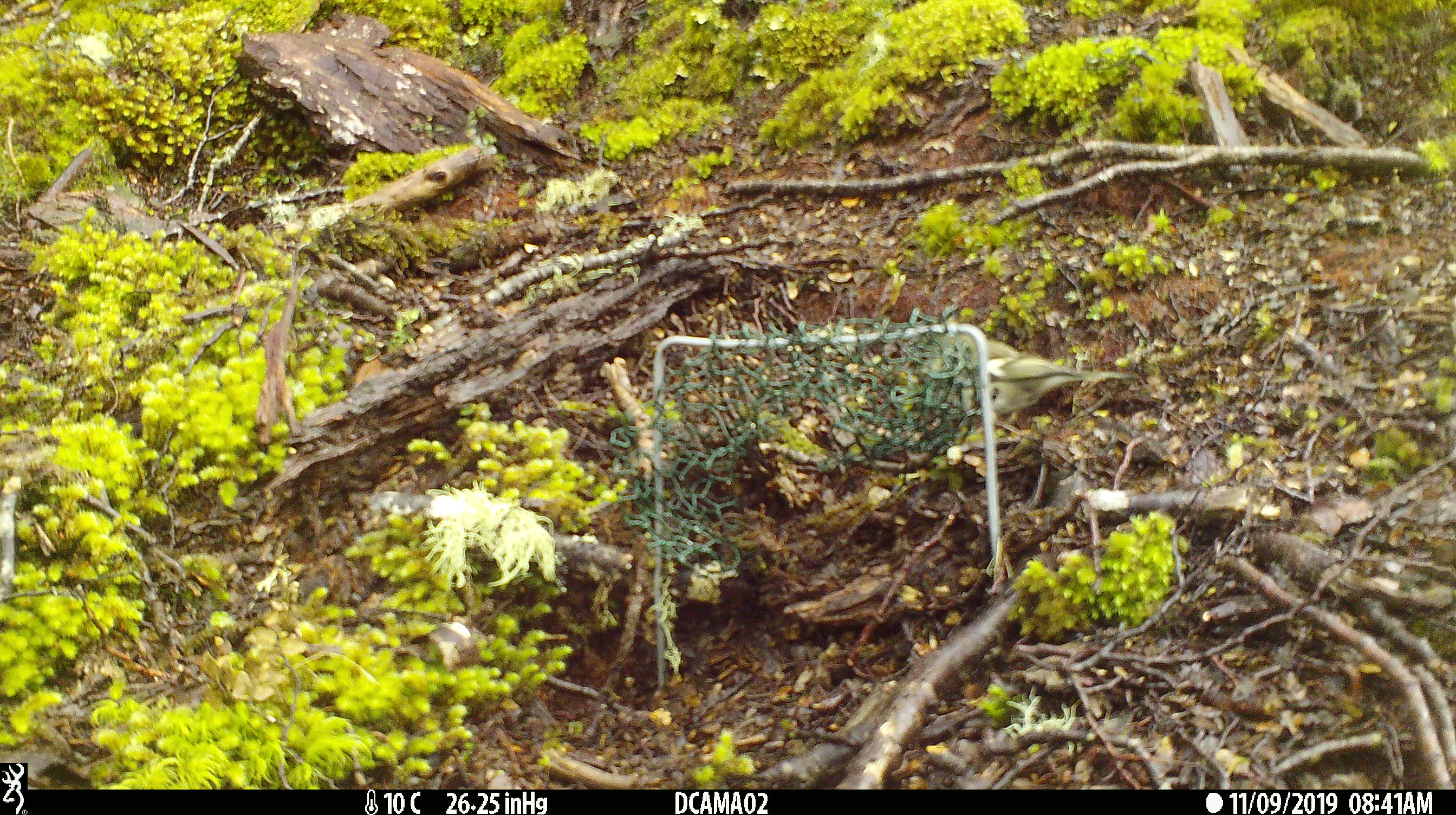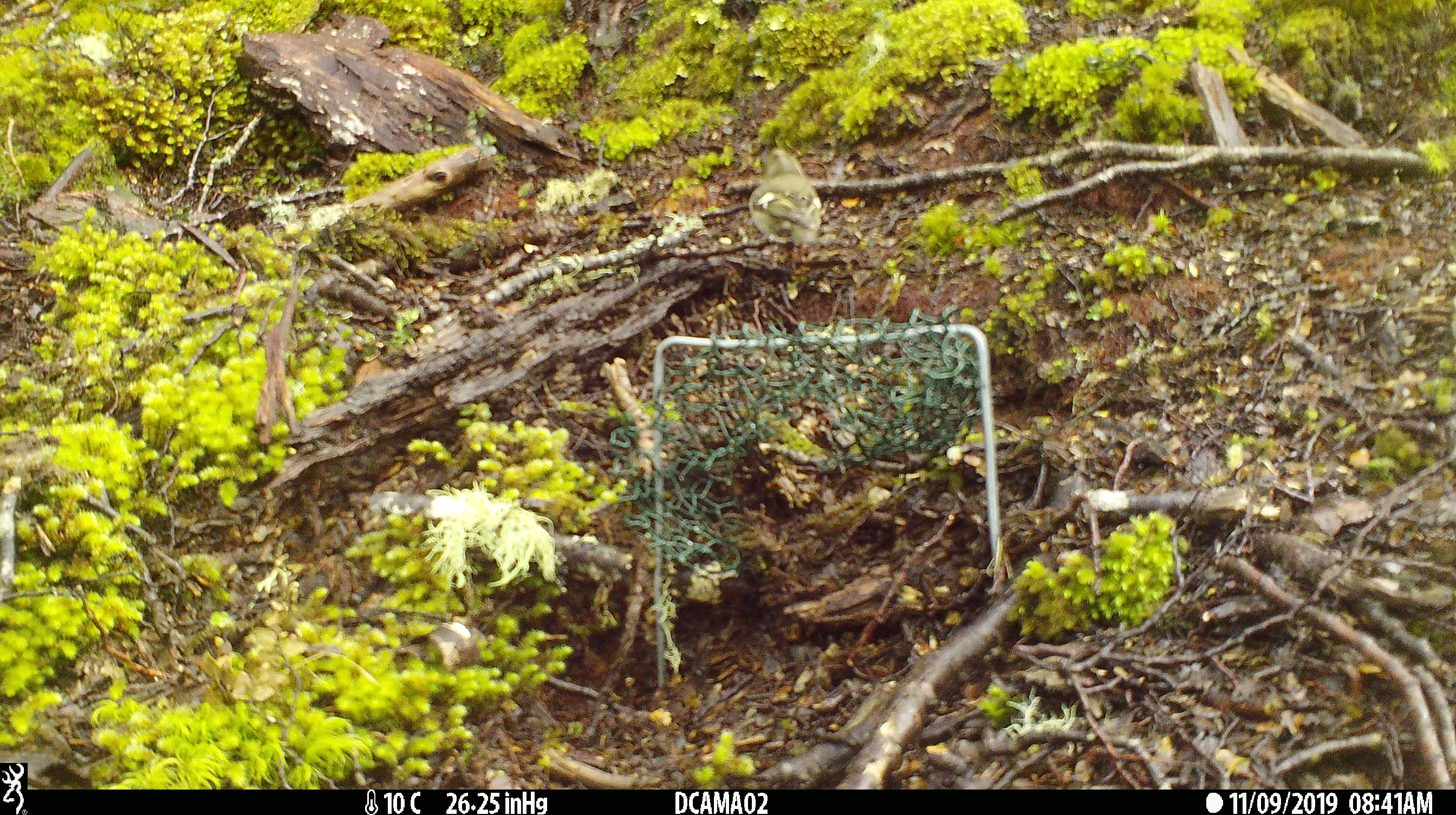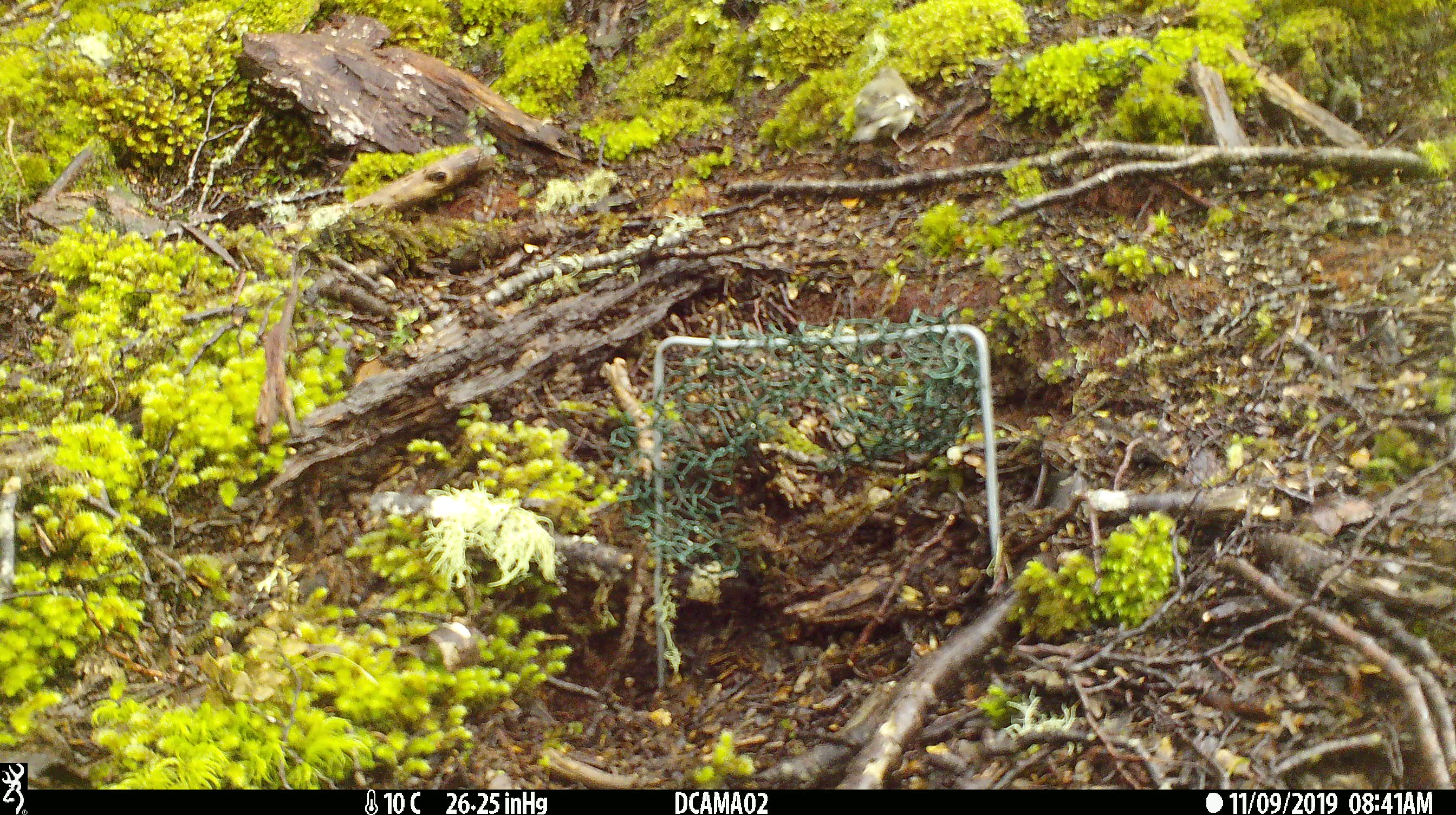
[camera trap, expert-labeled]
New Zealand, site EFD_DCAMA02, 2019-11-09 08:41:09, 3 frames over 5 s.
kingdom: Animalia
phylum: Chordata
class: Aves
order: Passeriformes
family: Fringillidae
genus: Chloris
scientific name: Chloris chloris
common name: greenfinch